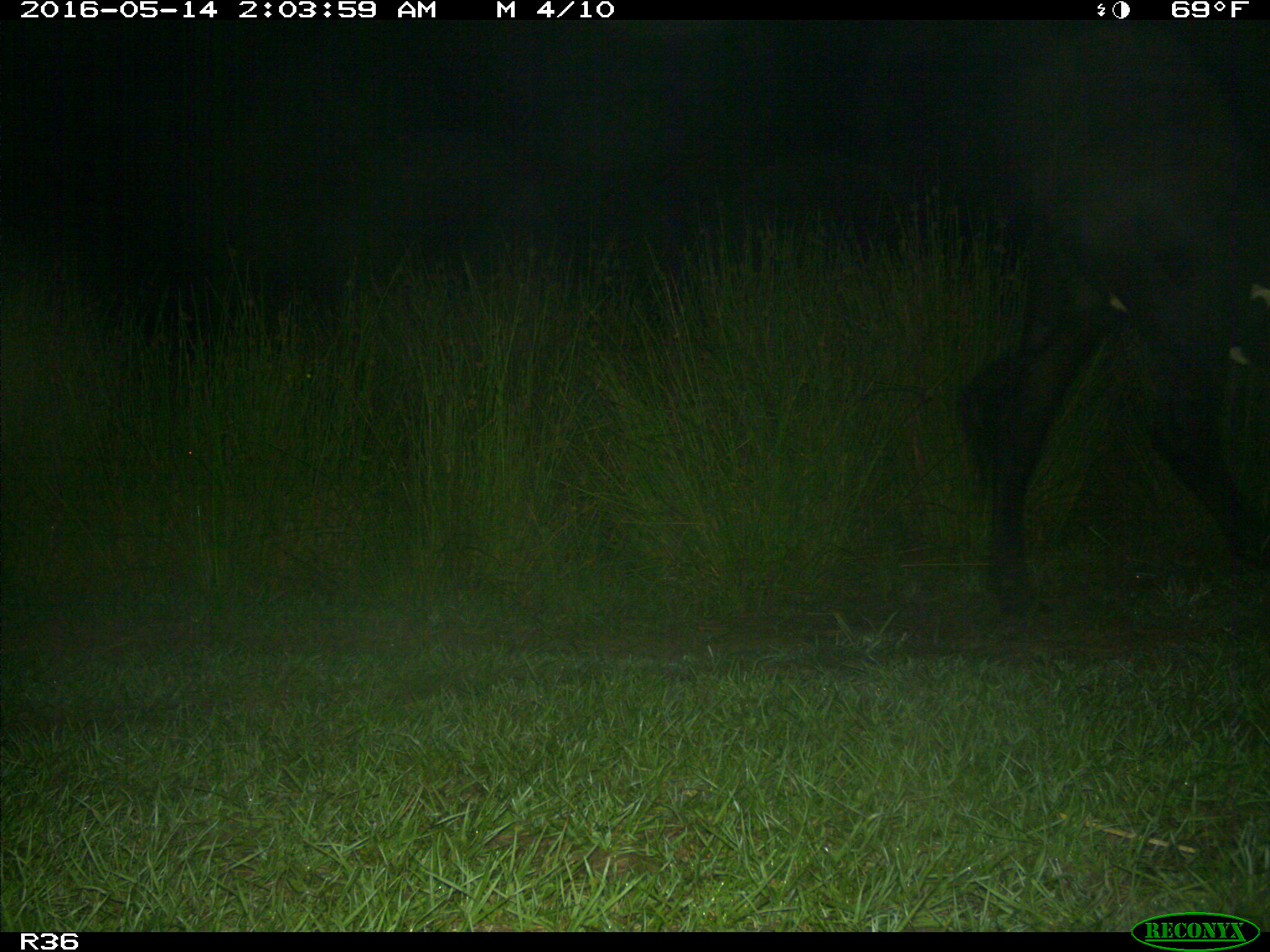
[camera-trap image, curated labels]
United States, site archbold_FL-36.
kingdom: Animalia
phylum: Chordata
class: Mammalia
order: Artiodactyla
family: Bovidae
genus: Bos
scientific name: Bos taurus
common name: domestic cow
Bos taurus (domestic cow).